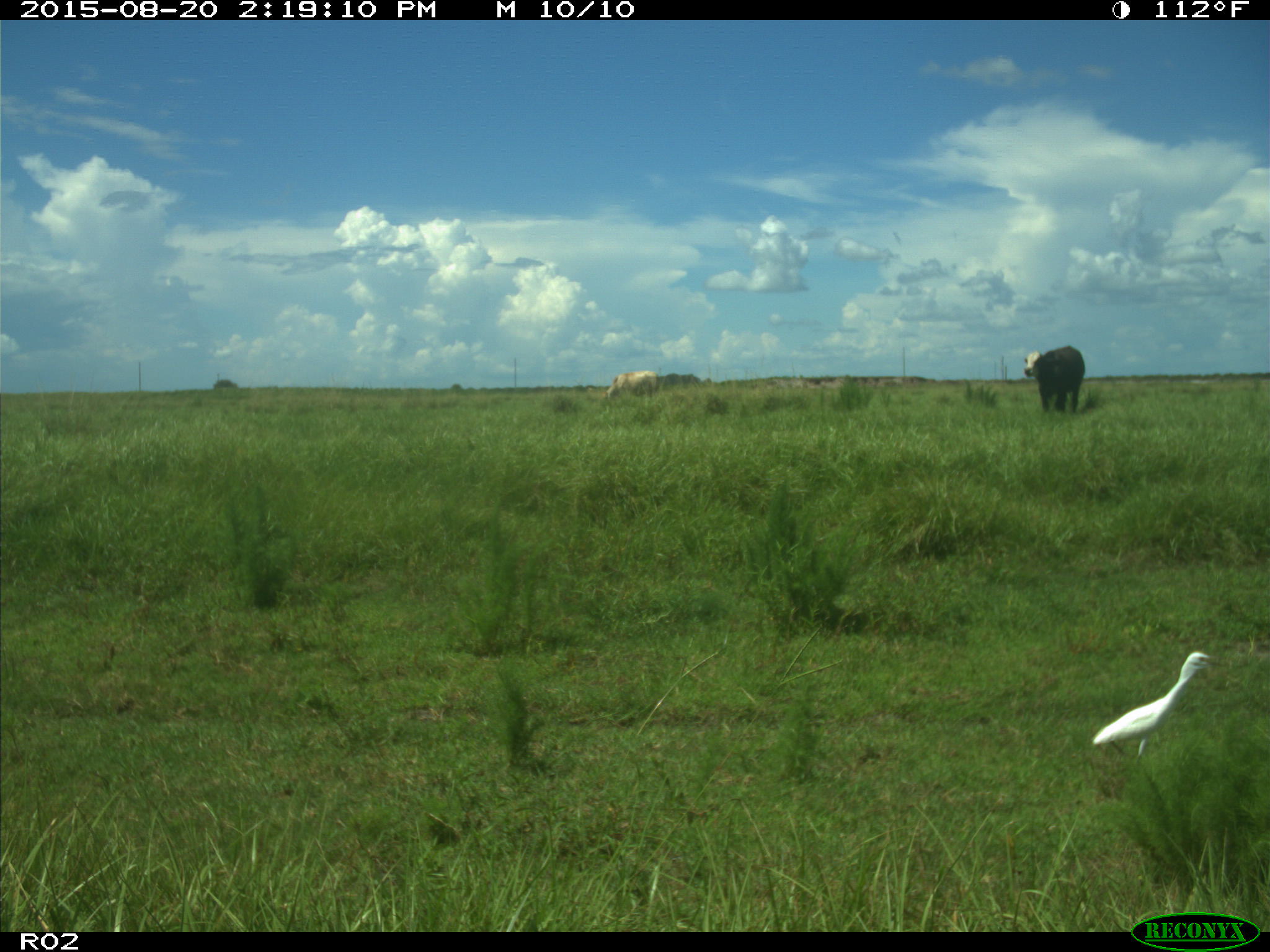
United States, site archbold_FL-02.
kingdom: Animalia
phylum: Chordata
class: Mammalia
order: Artiodactyla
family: Bovidae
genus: Bos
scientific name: Bos taurus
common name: domestic cow